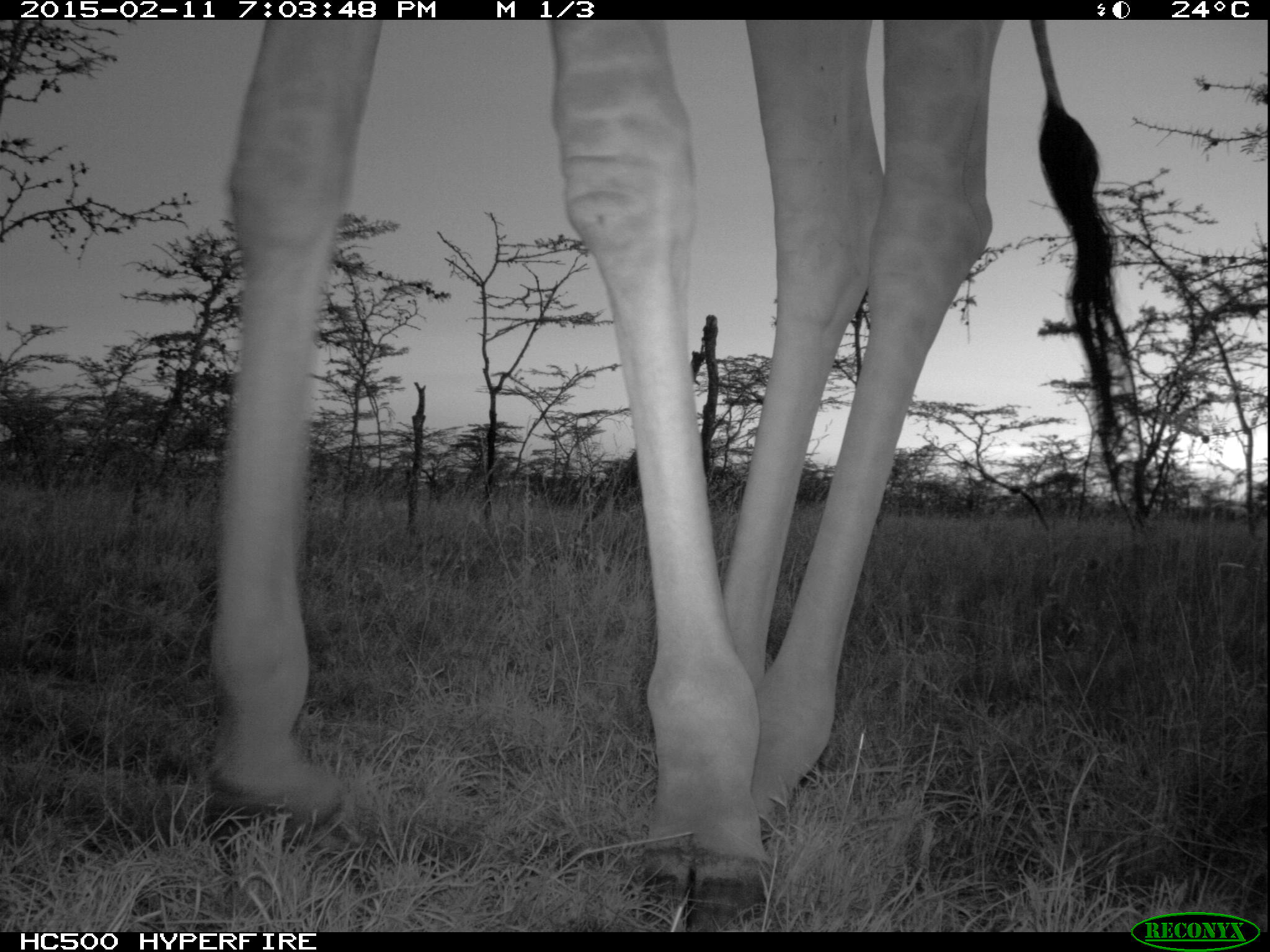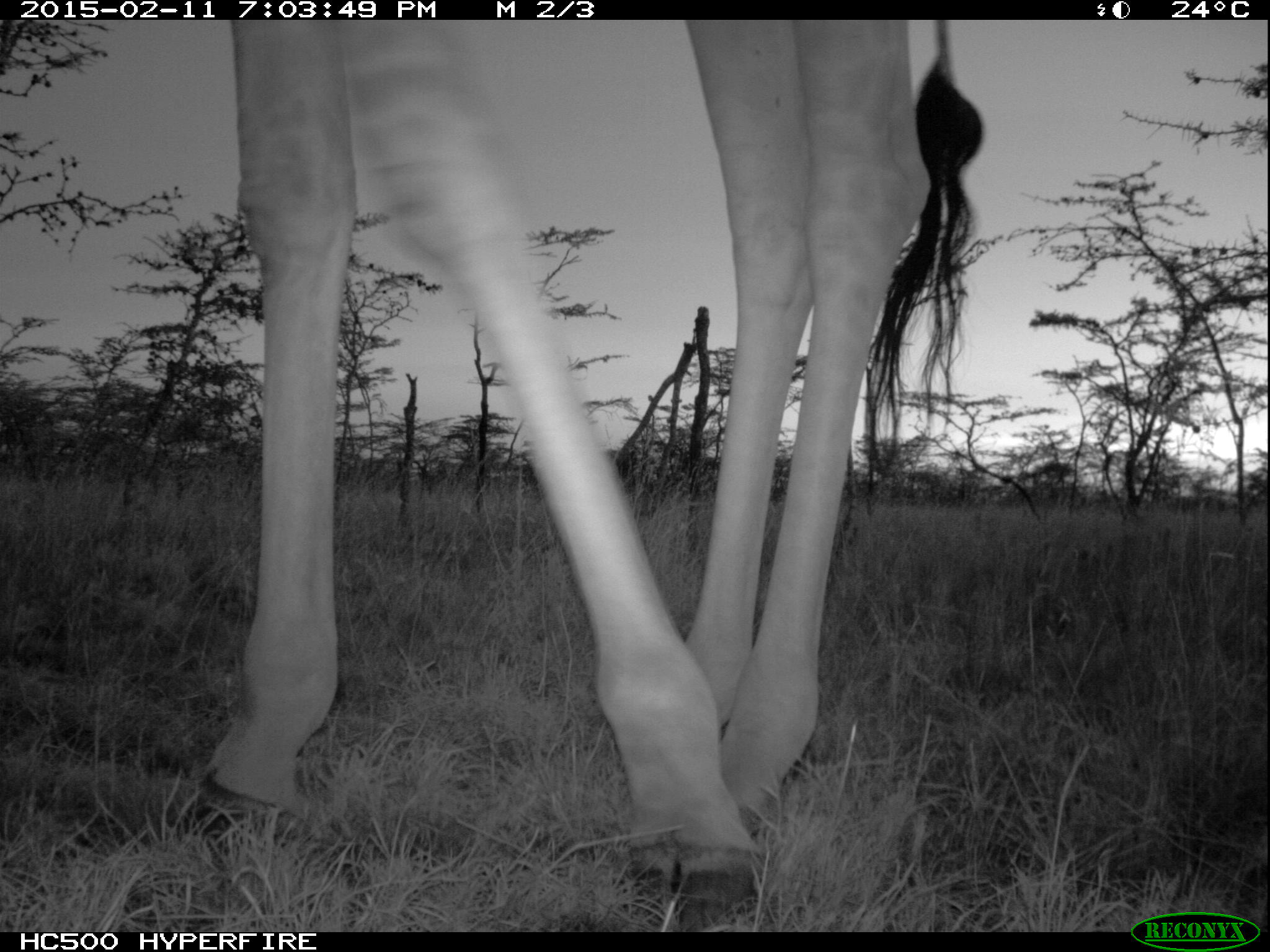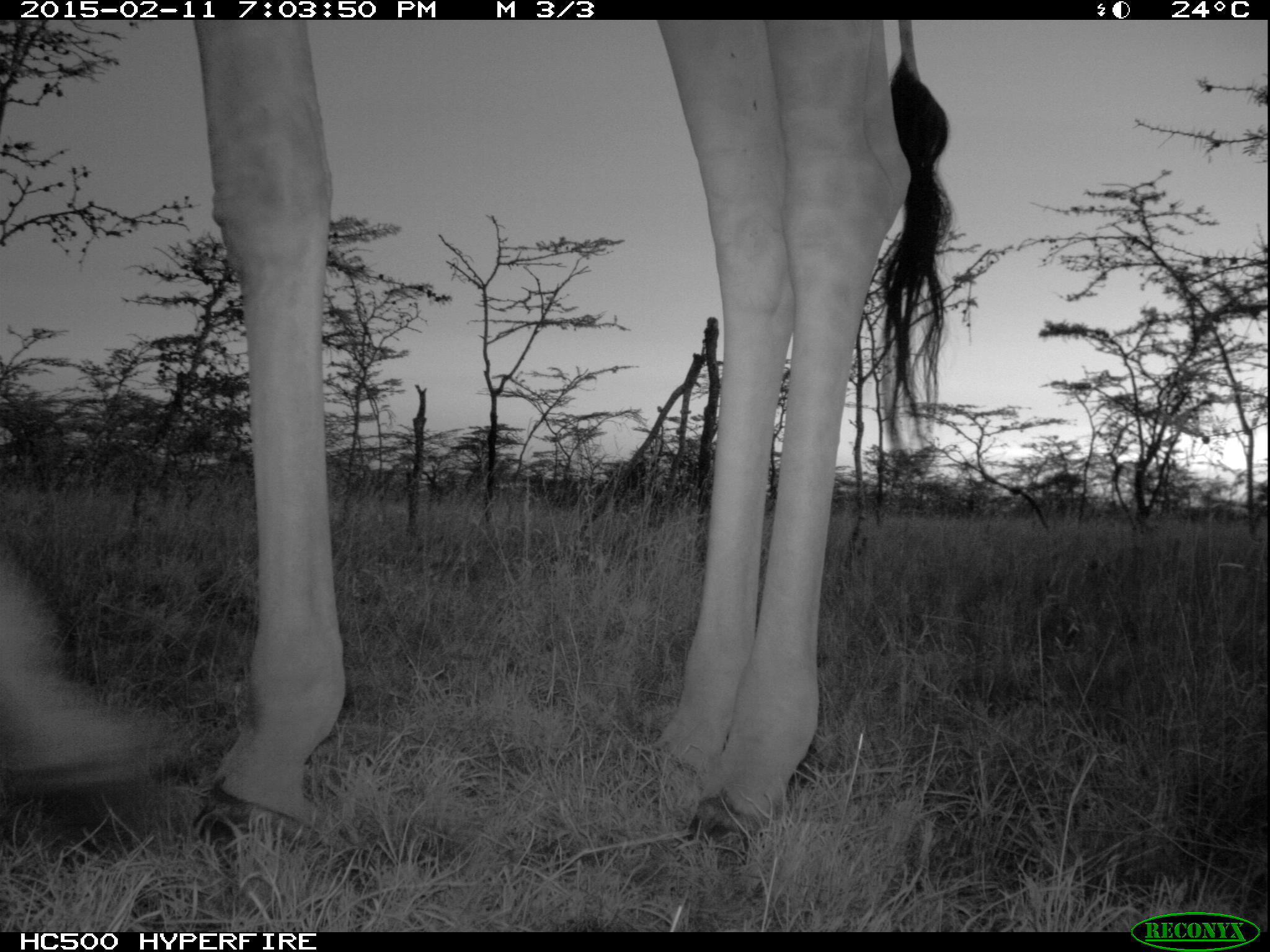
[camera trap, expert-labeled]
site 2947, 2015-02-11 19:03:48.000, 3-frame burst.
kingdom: Animalia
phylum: Chordata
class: Mammalia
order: Artiodactyla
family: Giraffidae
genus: Giraffa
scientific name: Giraffa camelopardalis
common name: giraffe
Giraffa camelopardalis (giraffe), count 1.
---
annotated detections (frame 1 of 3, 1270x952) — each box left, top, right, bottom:
giraffa camelopardalis: 203, 14, 1151, 931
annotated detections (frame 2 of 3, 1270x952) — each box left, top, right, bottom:
giraffa camelopardalis: 193, 15, 980, 931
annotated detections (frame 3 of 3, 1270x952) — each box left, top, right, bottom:
giraffa camelopardalis: 0, 14, 948, 896